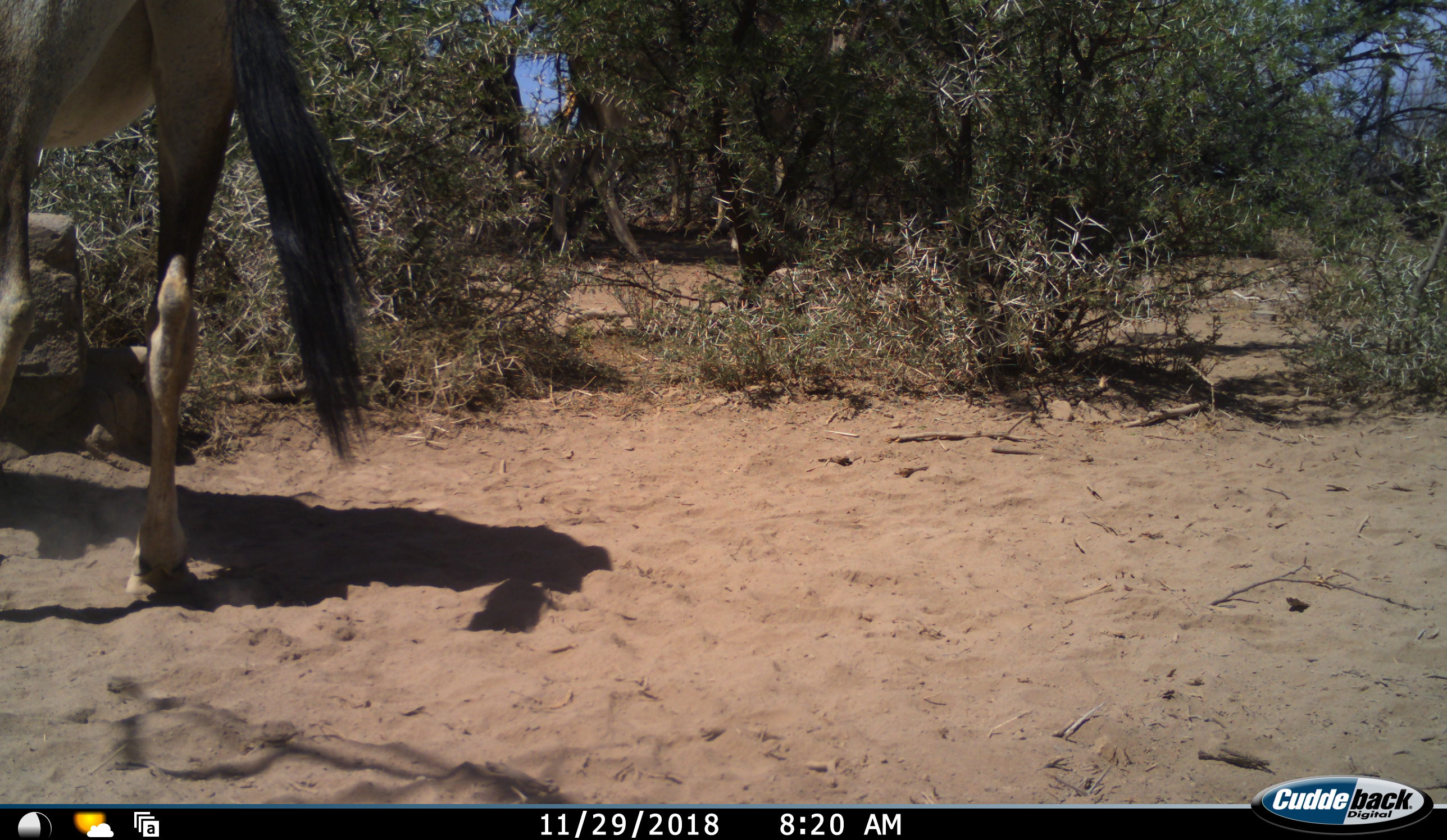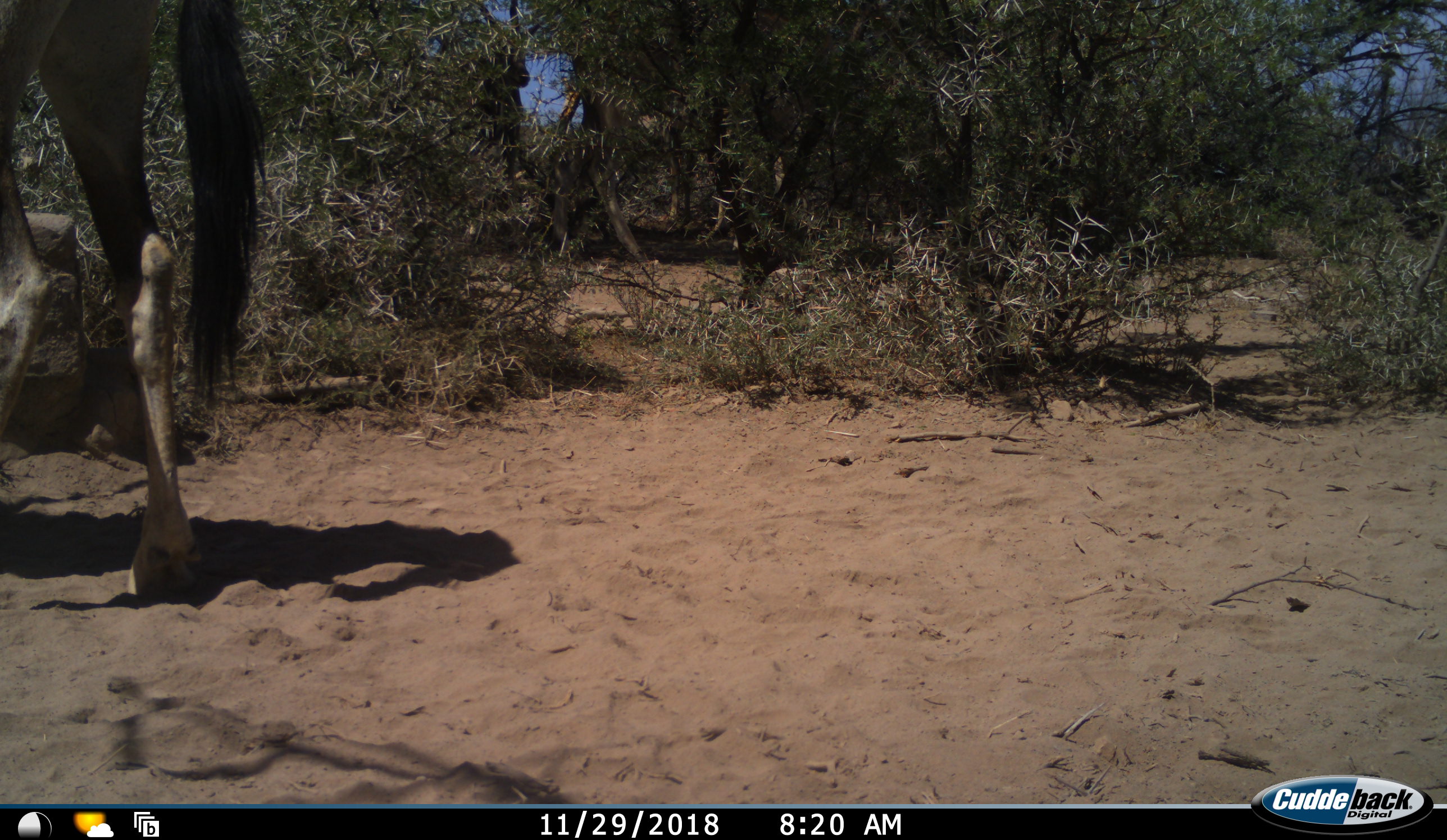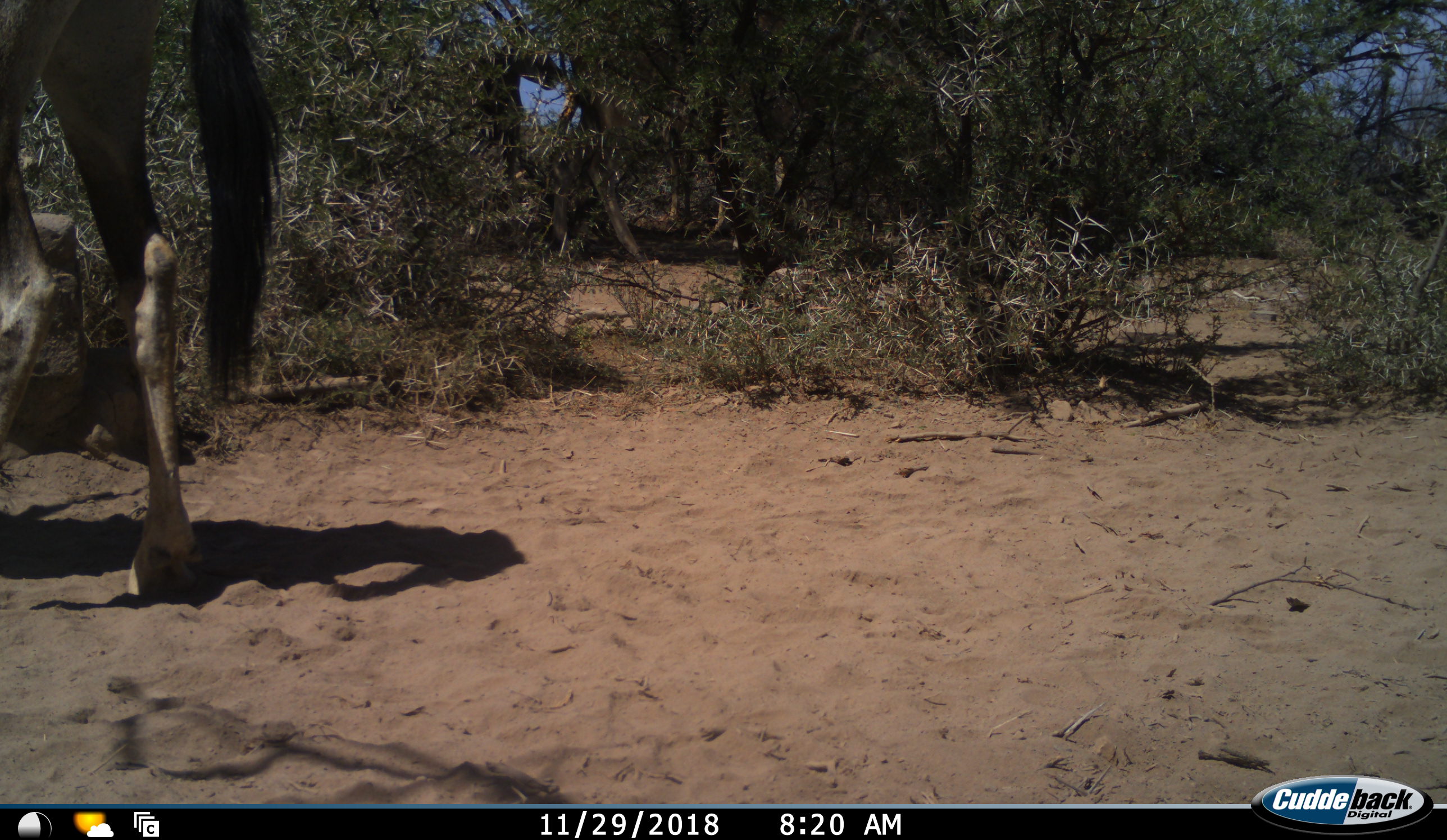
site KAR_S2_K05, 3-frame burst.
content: unidentified animal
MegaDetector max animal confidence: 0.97